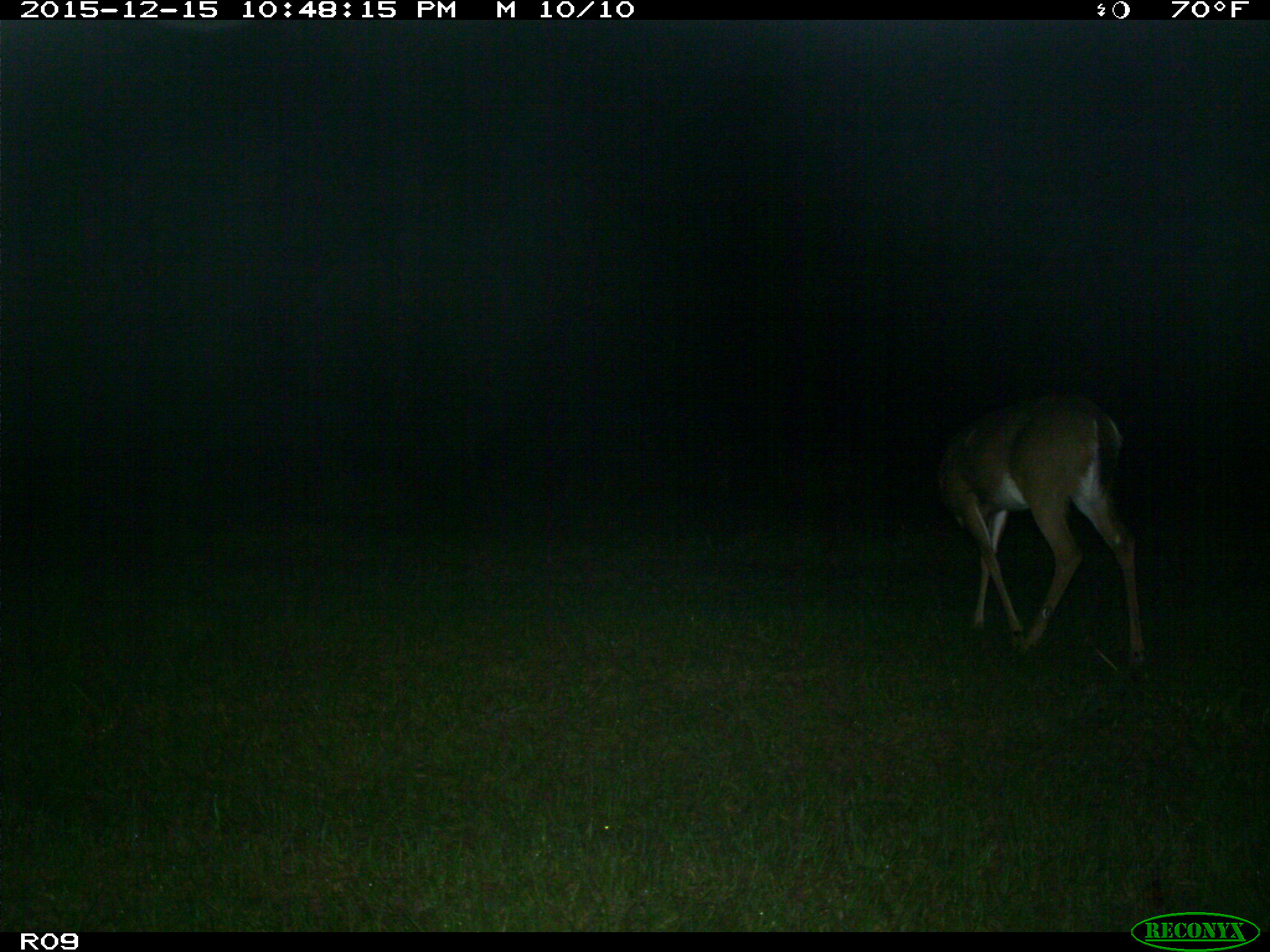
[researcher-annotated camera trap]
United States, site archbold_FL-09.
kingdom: Animalia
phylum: Chordata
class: Mammalia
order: Artiodactyla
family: Cervidae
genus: Odocoileus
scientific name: Odocoileus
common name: deer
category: unidentified deer